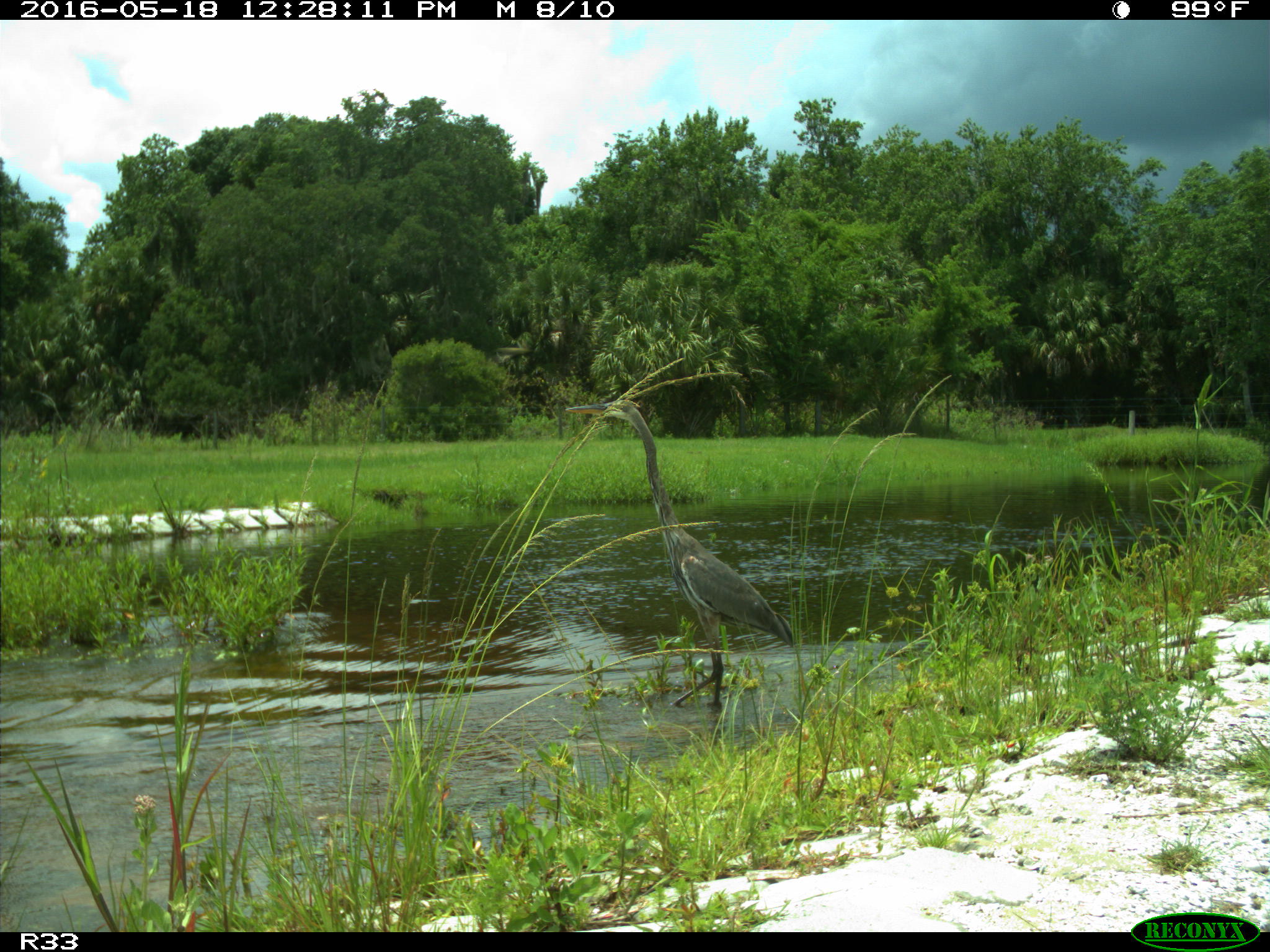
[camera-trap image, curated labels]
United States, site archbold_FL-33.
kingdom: Animalia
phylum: Chordata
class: Aves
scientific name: Aves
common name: birds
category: unidentified bird